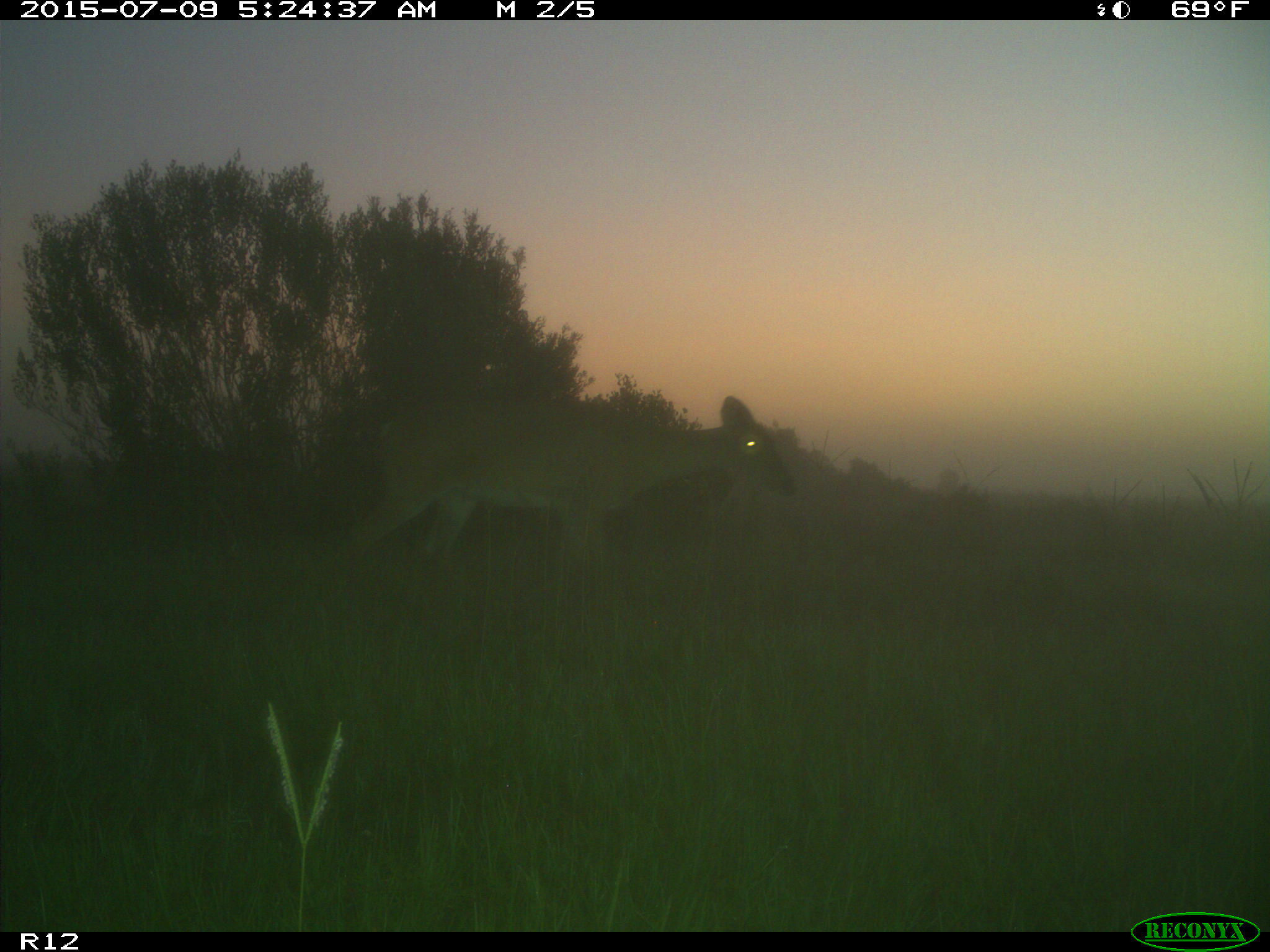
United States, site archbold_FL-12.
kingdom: Animalia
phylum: Chordata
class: Mammalia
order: Artiodactyla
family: Cervidae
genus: Odocoileus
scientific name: Odocoileus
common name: deer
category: unidentified deer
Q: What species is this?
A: Unidentified deer (deer) (Odocoileus).